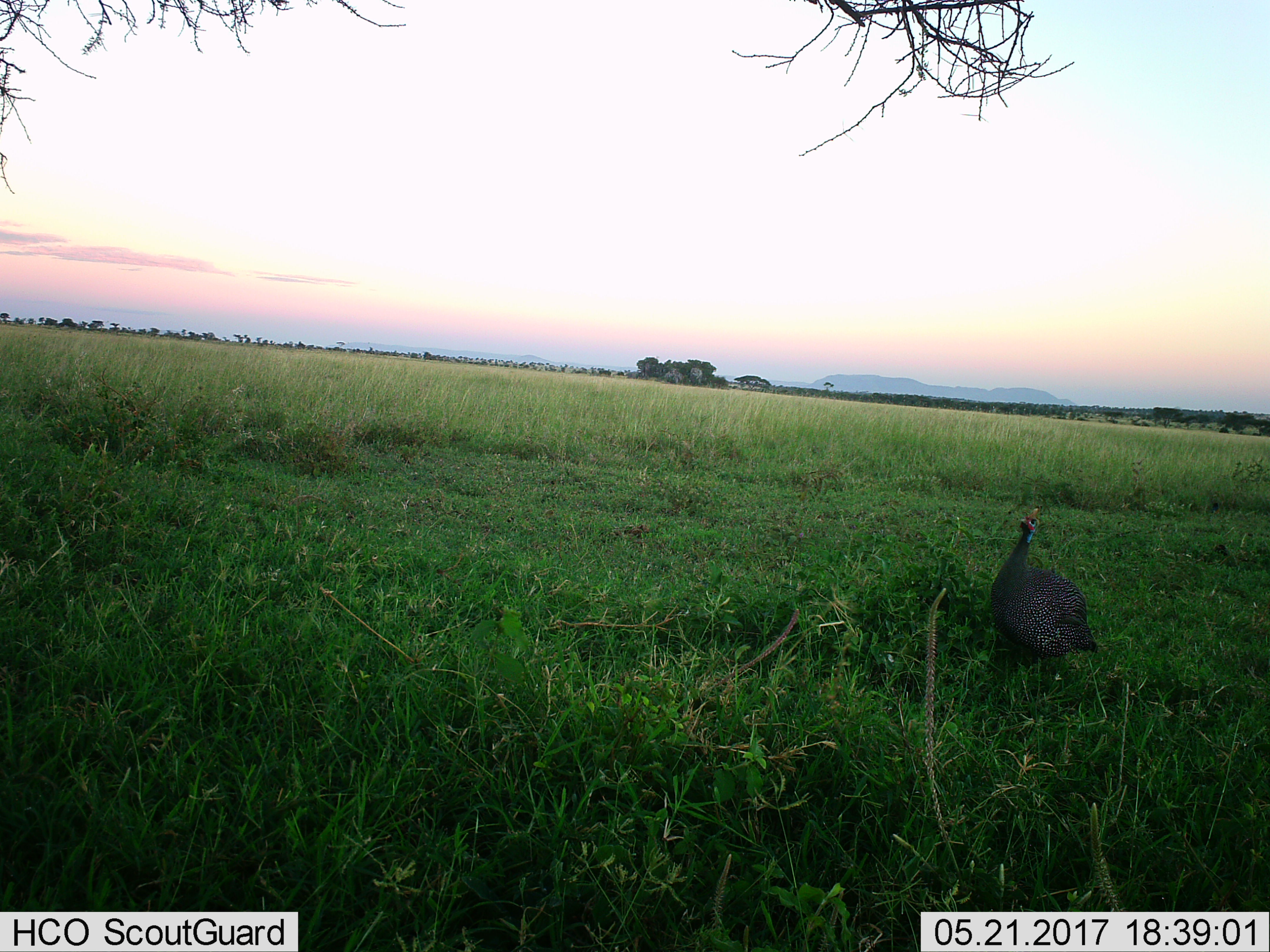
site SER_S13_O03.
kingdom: Animalia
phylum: Chordata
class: Aves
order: Galliformes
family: Numididae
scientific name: Numididae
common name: guineafowl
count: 1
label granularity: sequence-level